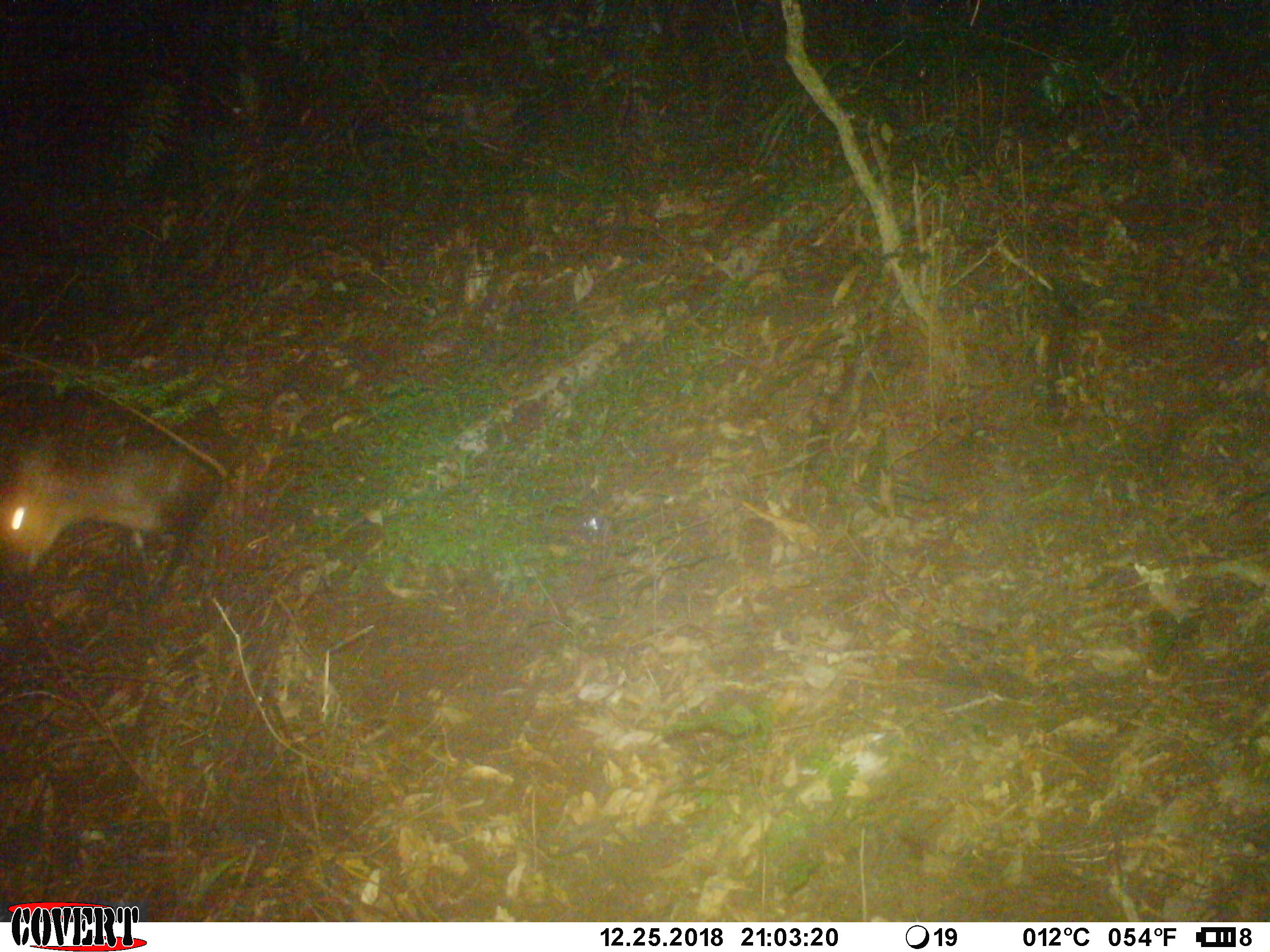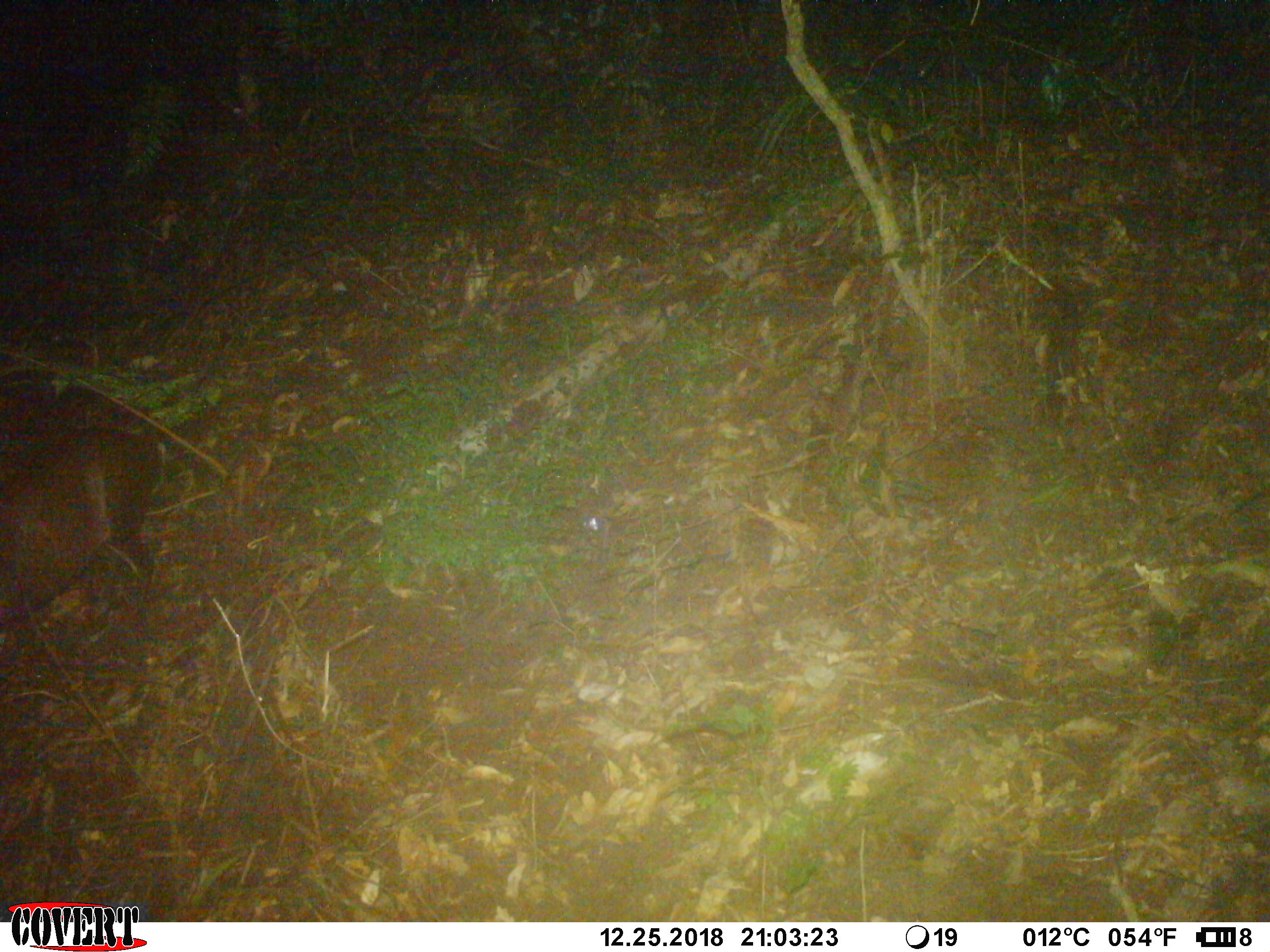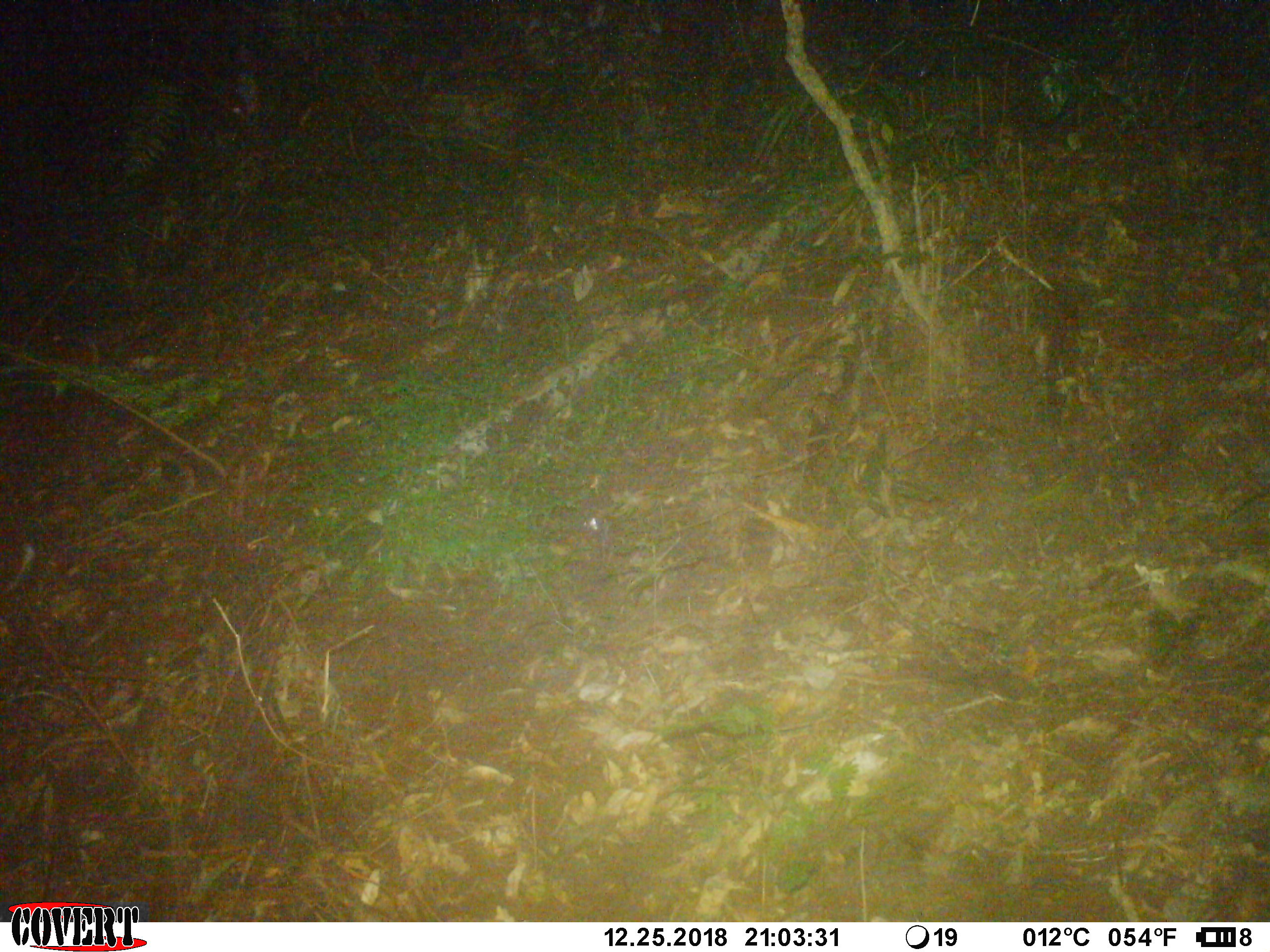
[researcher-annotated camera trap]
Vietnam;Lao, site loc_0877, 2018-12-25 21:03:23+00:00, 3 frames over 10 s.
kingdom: Animalia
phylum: Chordata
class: Mammalia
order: Artiodactyla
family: Cervidae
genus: Muntiacus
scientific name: Muntiacus rooseveltorum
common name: roosevelt's muntjac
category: roosevelts muntjac group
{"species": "roosevelts muntjac group (roosevelt's muntjac) (Muntiacus rooseveltorum)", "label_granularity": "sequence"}